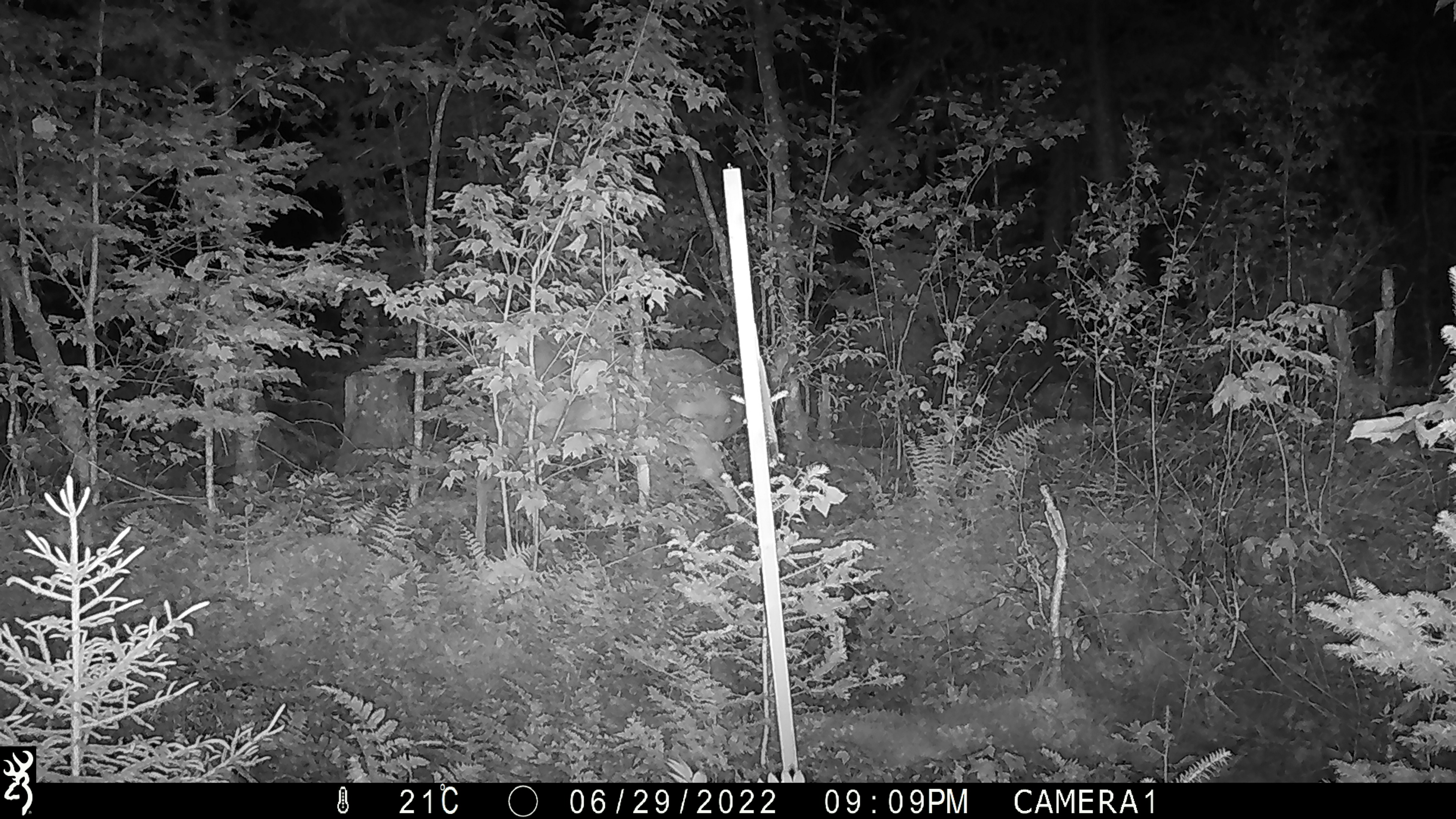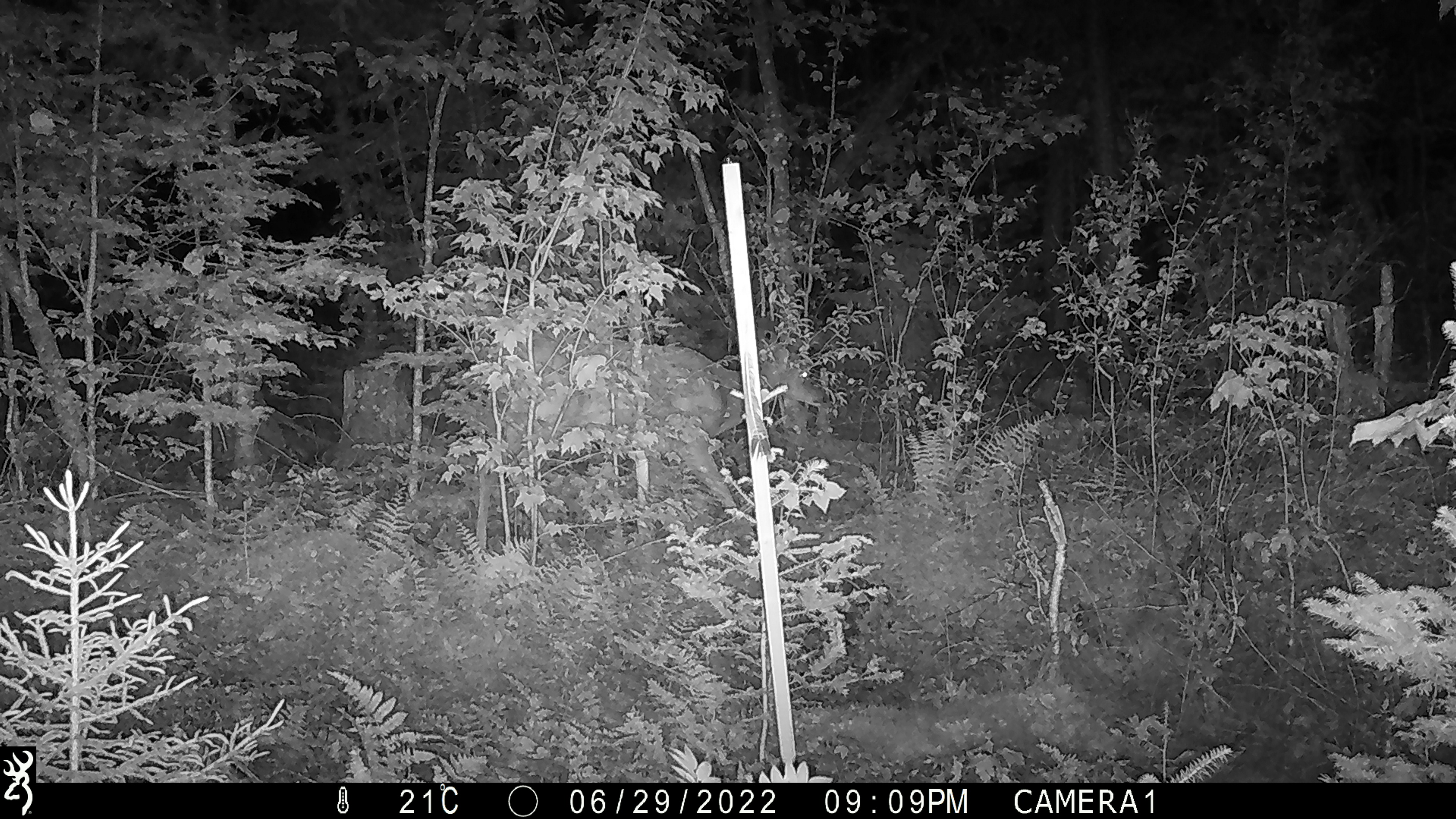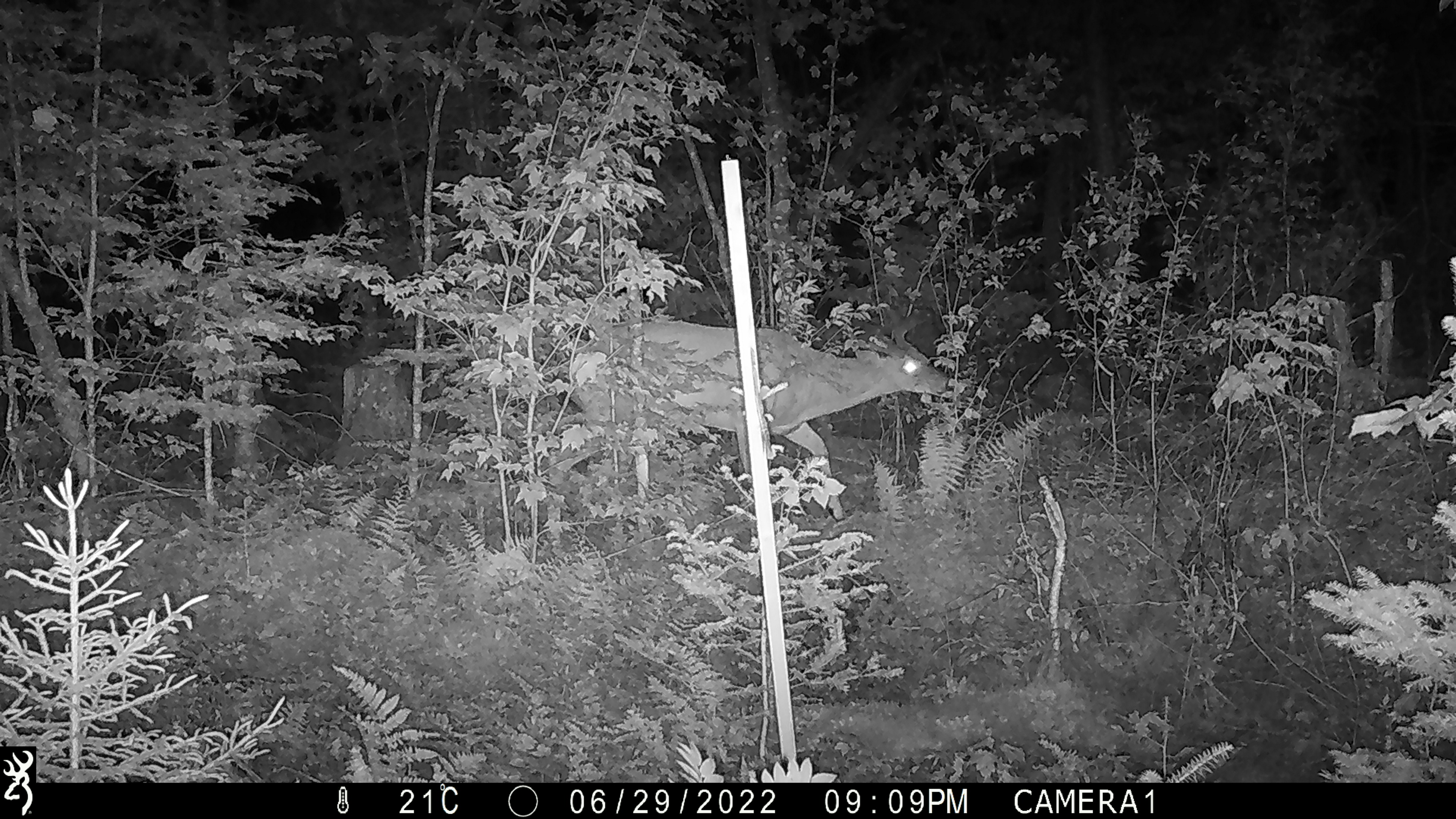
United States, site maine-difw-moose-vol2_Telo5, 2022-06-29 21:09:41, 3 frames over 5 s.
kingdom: Animalia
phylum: Chordata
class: Mammalia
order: Artiodactyla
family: Cervidae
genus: Odocoileus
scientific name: Odocoileus virginianus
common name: white-tailed deer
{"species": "white-tailed deer (Odocoileus virginianus)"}